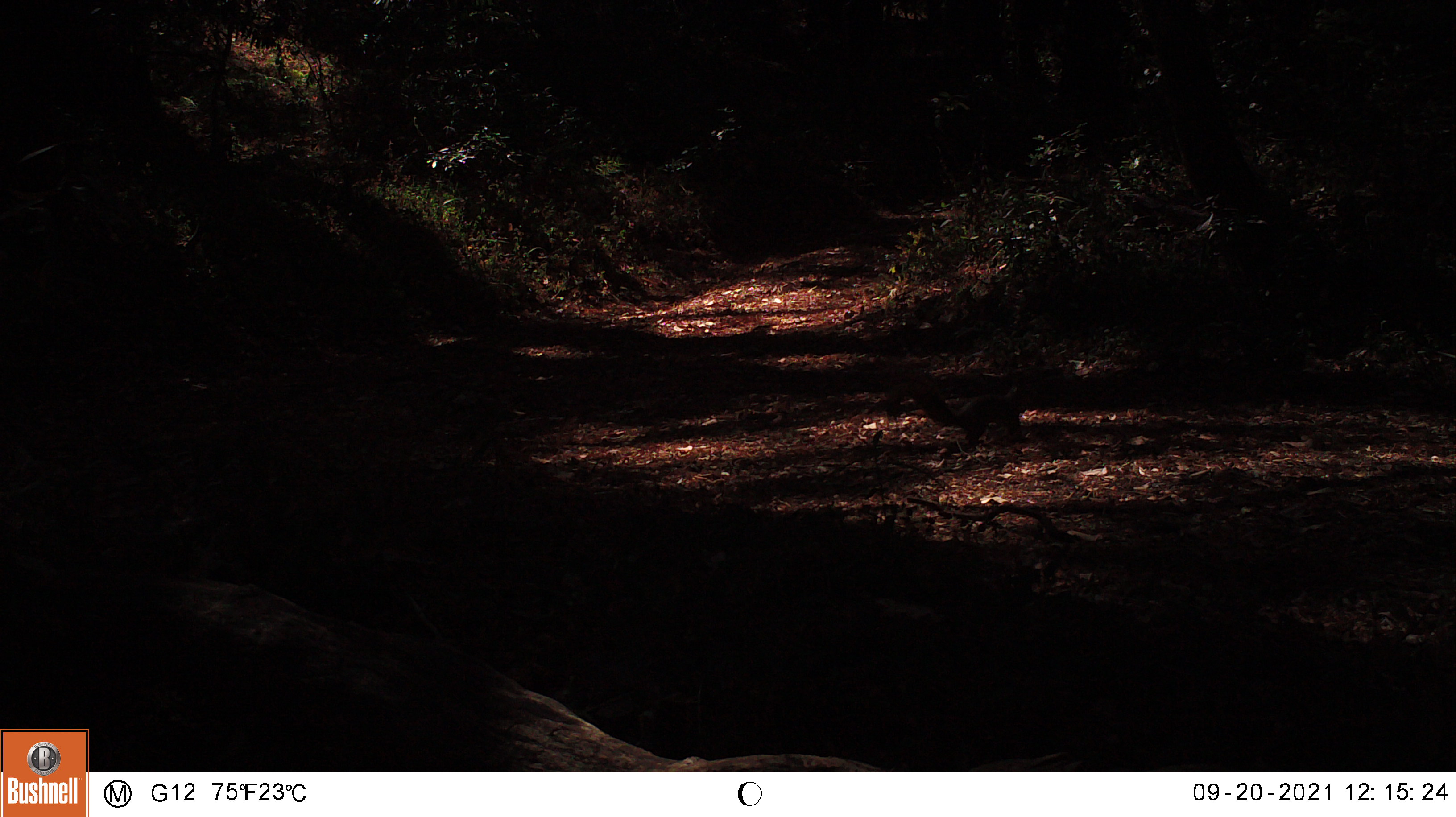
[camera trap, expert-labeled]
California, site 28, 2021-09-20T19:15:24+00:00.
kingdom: Animalia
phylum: Chordata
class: Mammalia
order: Rodentia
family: Sciuridae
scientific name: Sciuridae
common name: squirrel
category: unknown squirrel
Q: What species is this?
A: Unknown squirrel (squirrel) (Sciuridae).